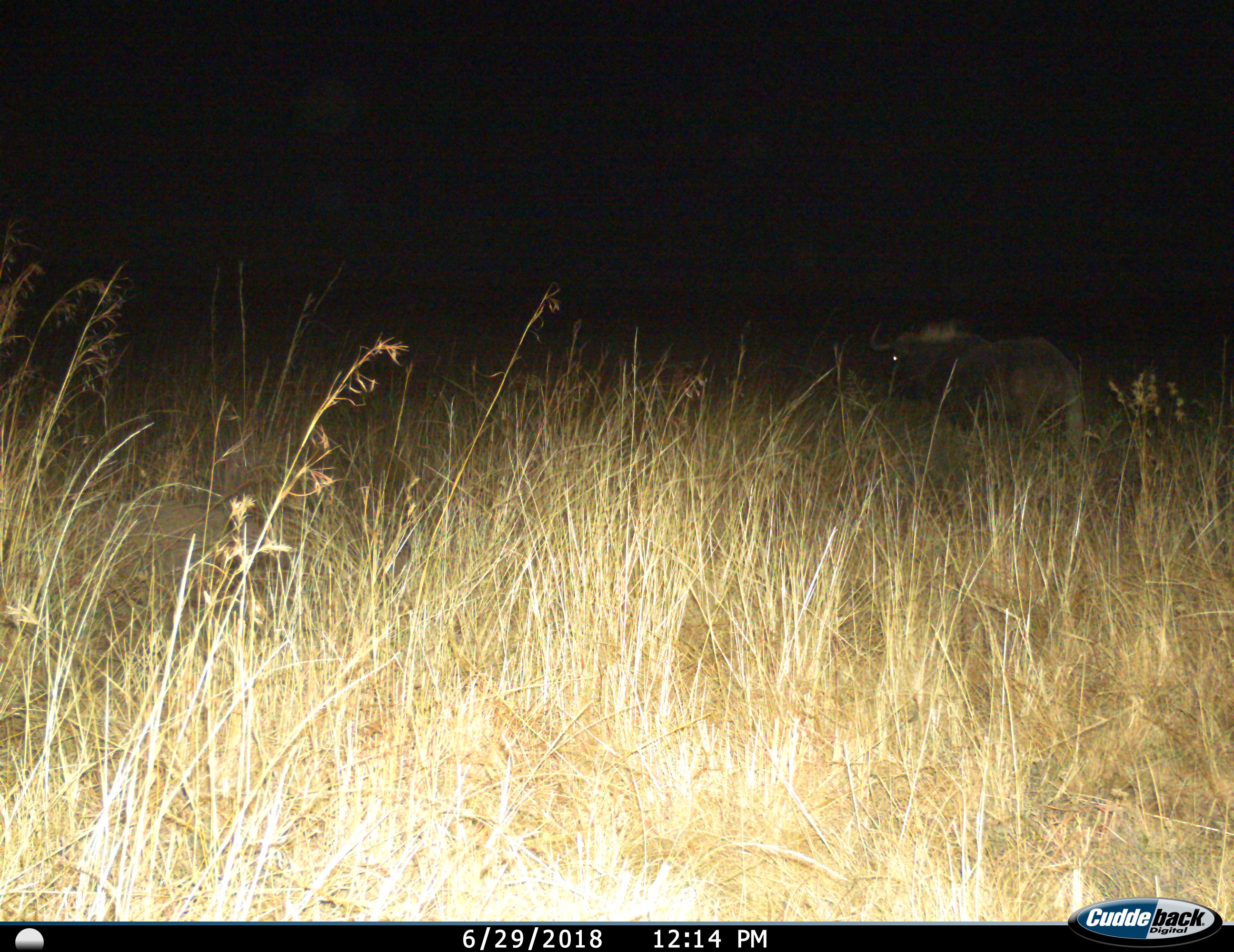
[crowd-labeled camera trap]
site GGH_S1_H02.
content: unidentified animal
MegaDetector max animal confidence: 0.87